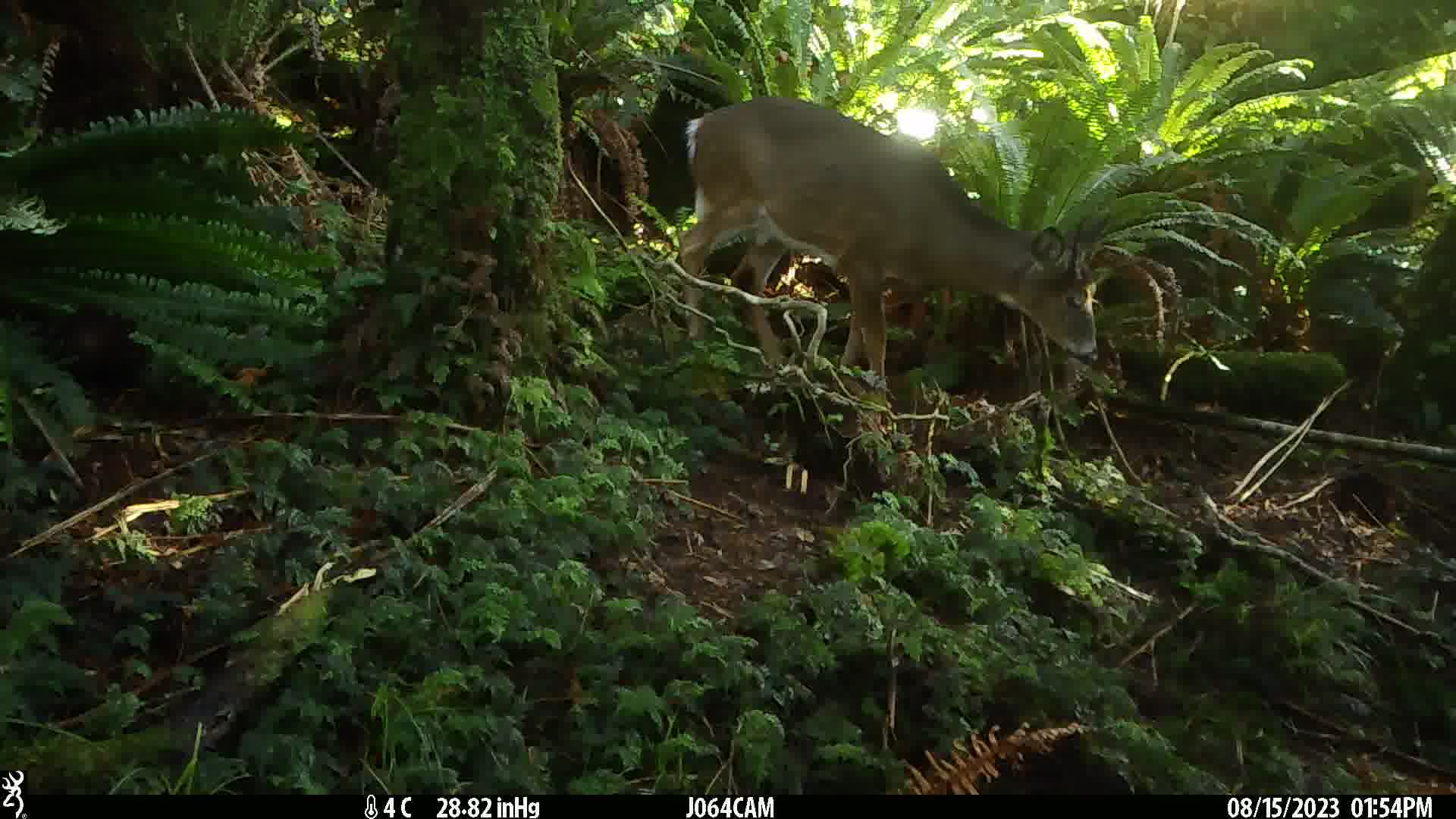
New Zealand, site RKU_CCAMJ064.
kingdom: Animalia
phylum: Chordata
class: Mammalia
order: Artiodactyla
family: Cervidae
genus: Odocoileus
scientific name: Odocoileus virginianus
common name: white-tailed deer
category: white tailed deer